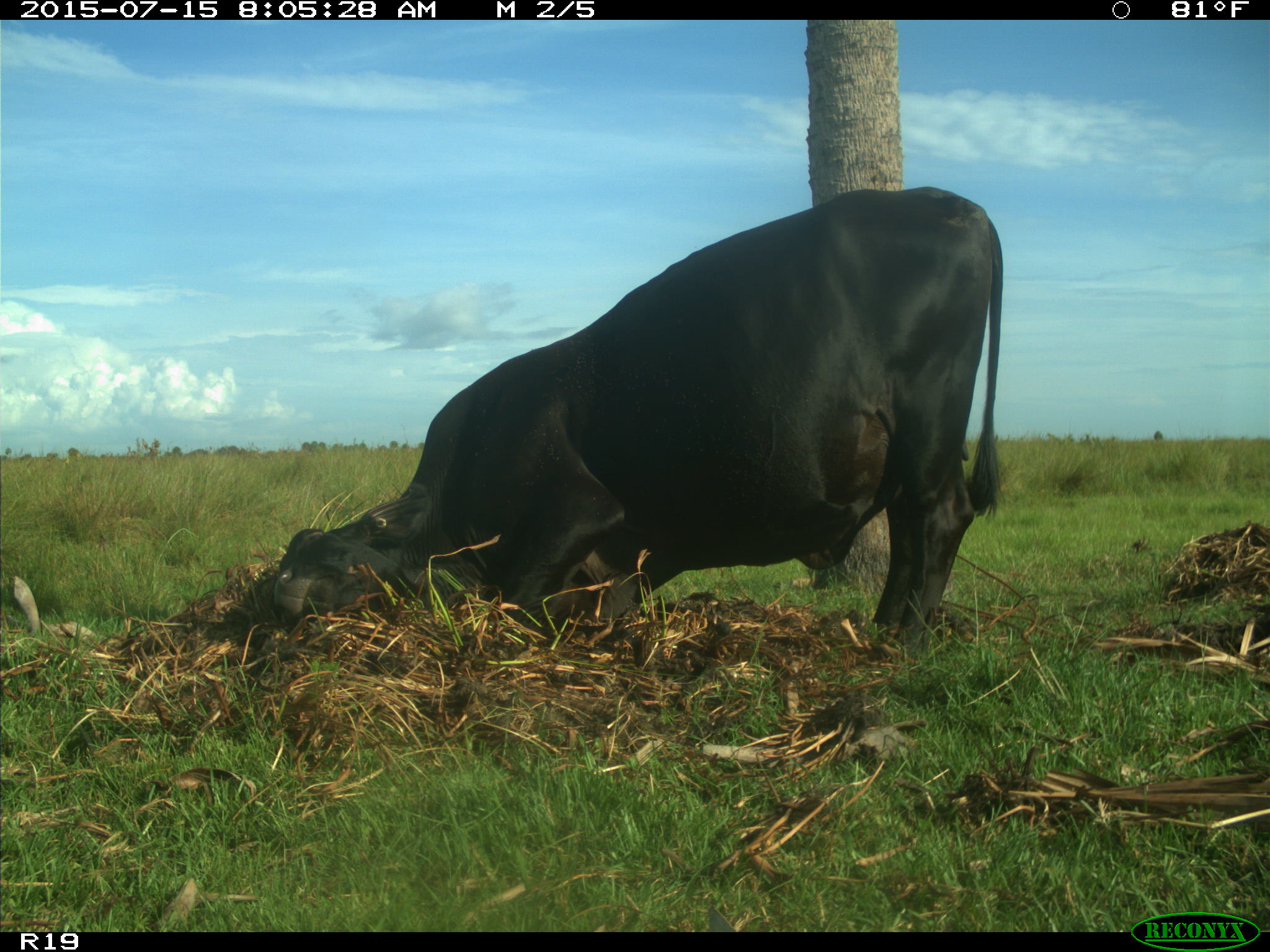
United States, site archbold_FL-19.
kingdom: Animalia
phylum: Chordata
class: Mammalia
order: Artiodactyla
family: Bovidae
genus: Bos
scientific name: Bos taurus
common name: domestic cow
Bos taurus (domestic cow).